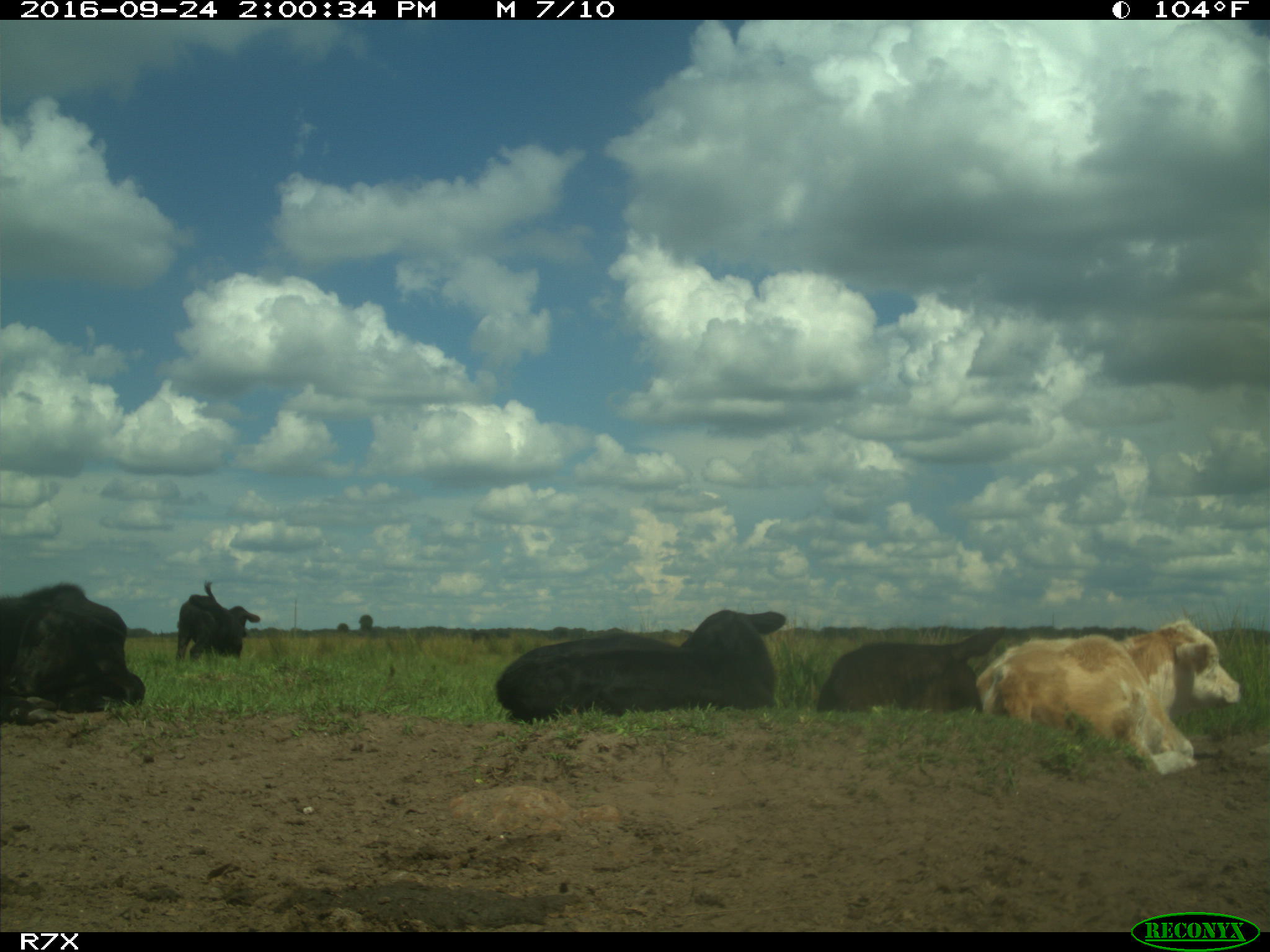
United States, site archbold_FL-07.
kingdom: Animalia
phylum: Chordata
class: Mammalia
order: Artiodactyla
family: Bovidae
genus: Bos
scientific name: Bos taurus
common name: domestic cow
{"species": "Bos taurus (domestic cow)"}